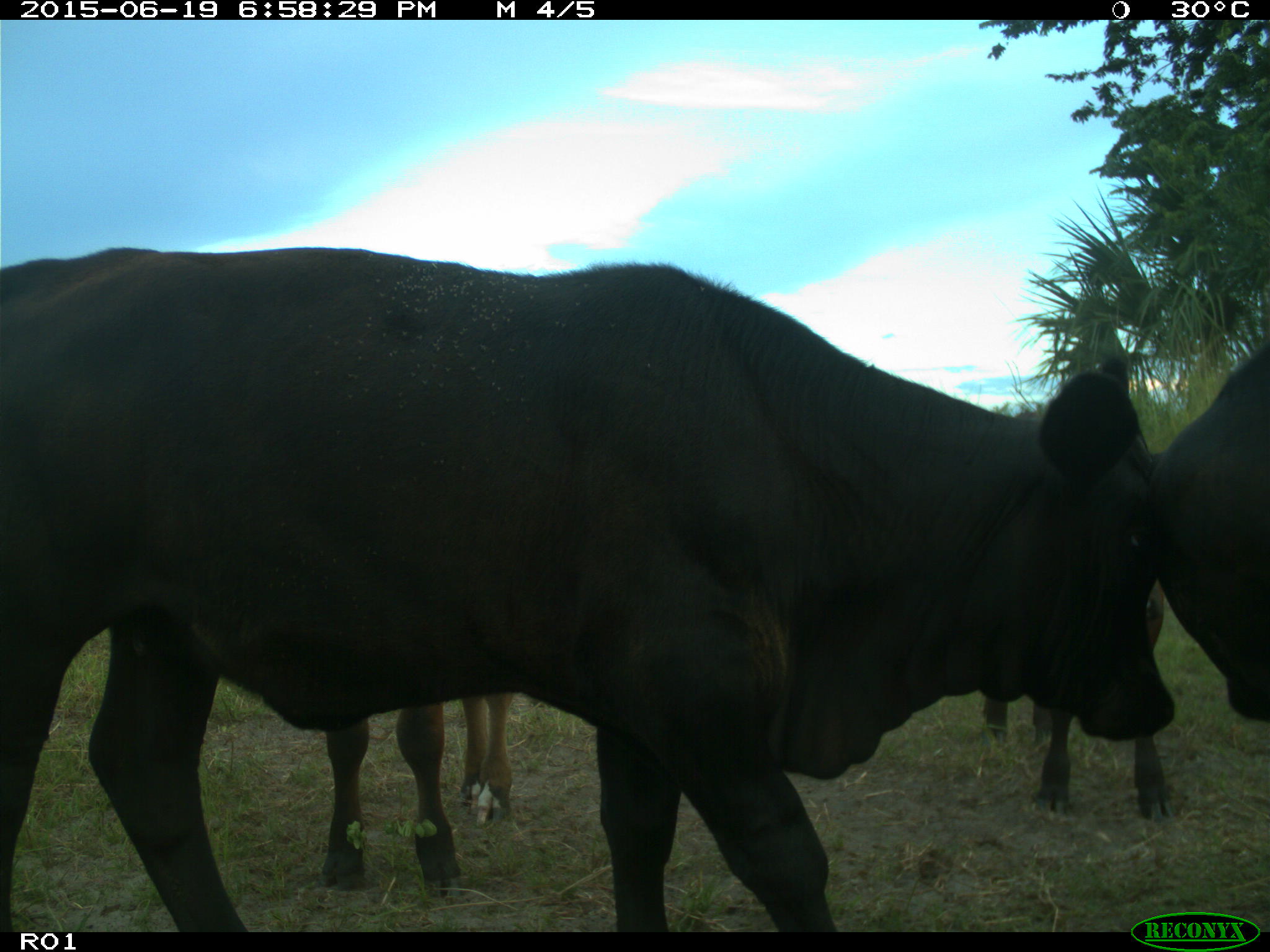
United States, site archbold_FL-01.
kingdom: Animalia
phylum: Chordata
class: Mammalia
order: Artiodactyla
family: Bovidae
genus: Bos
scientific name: Bos taurus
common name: domestic cow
Bos taurus (domestic cow).